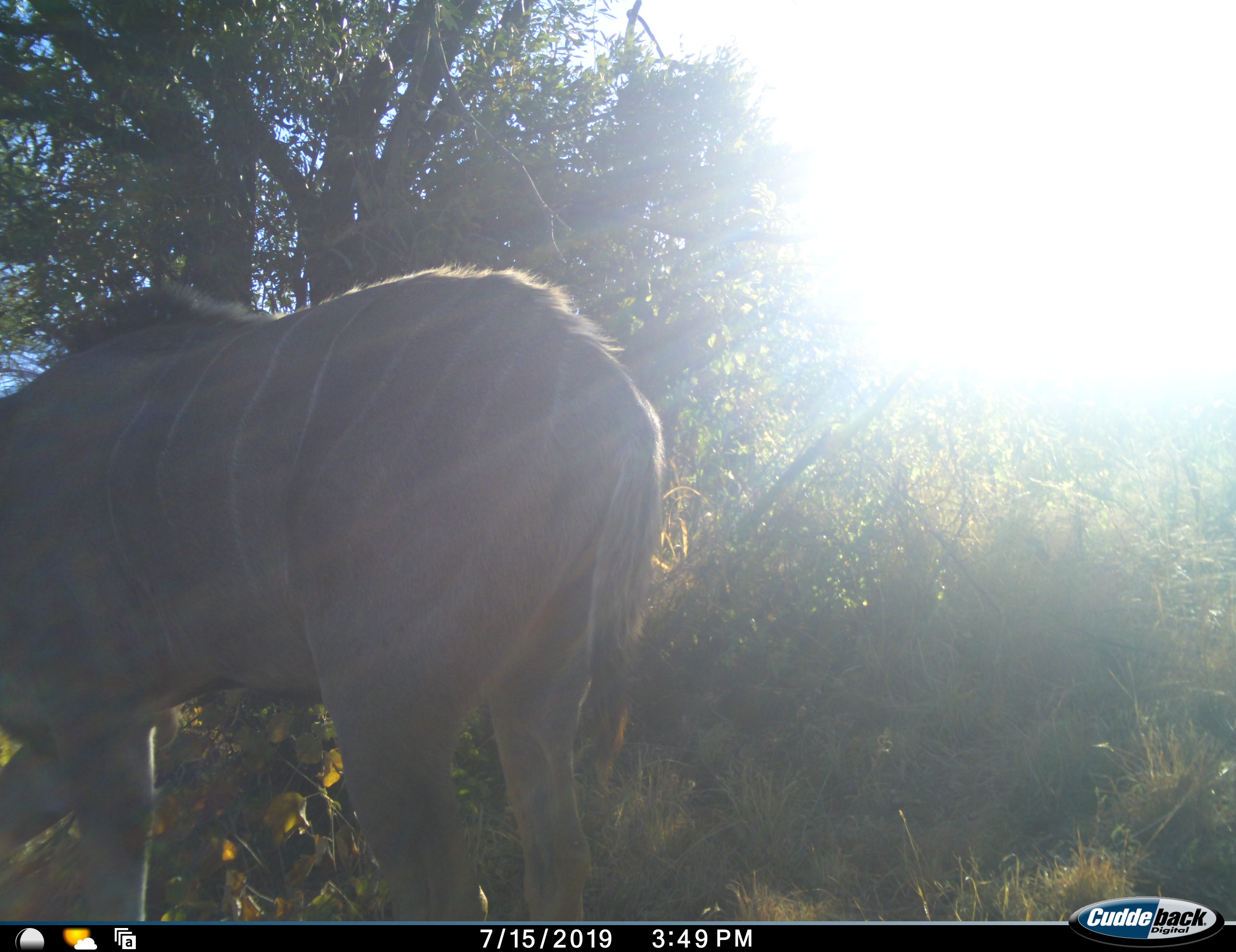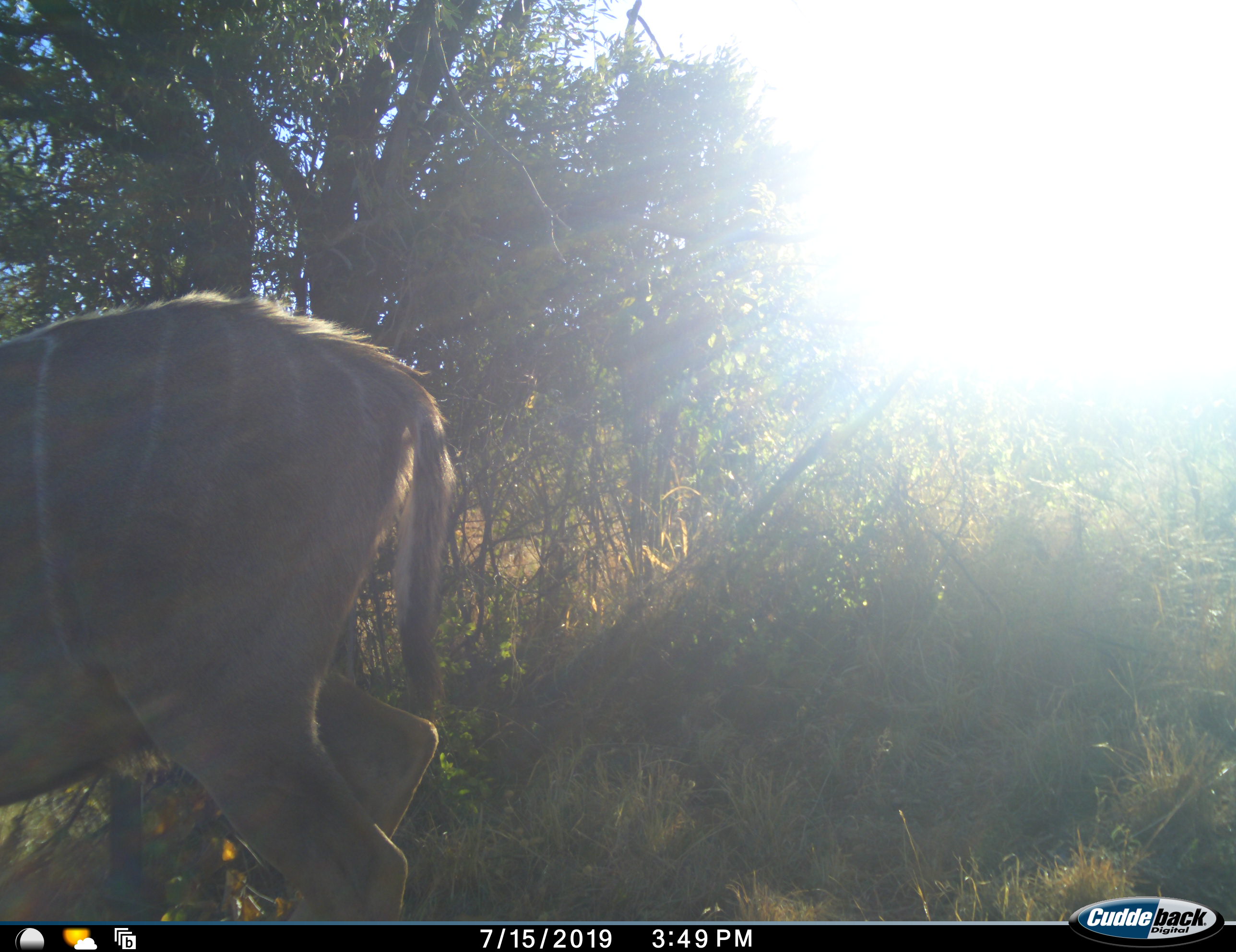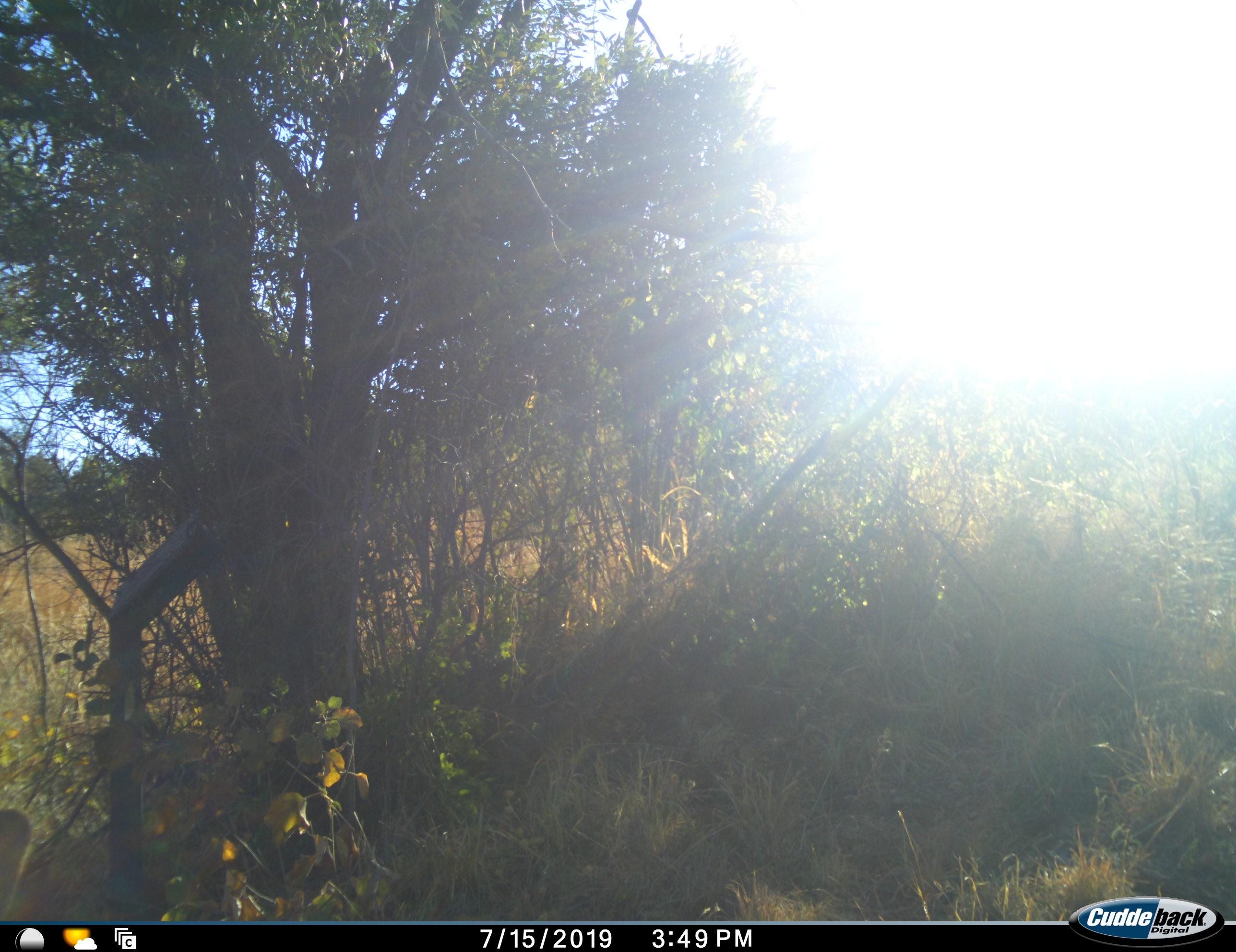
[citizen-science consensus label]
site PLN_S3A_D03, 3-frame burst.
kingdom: Animalia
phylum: Chordata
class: Mammalia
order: Artiodactyla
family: Bovidae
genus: Tragelaphus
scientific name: Tragelaphus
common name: kudu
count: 1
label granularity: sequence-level